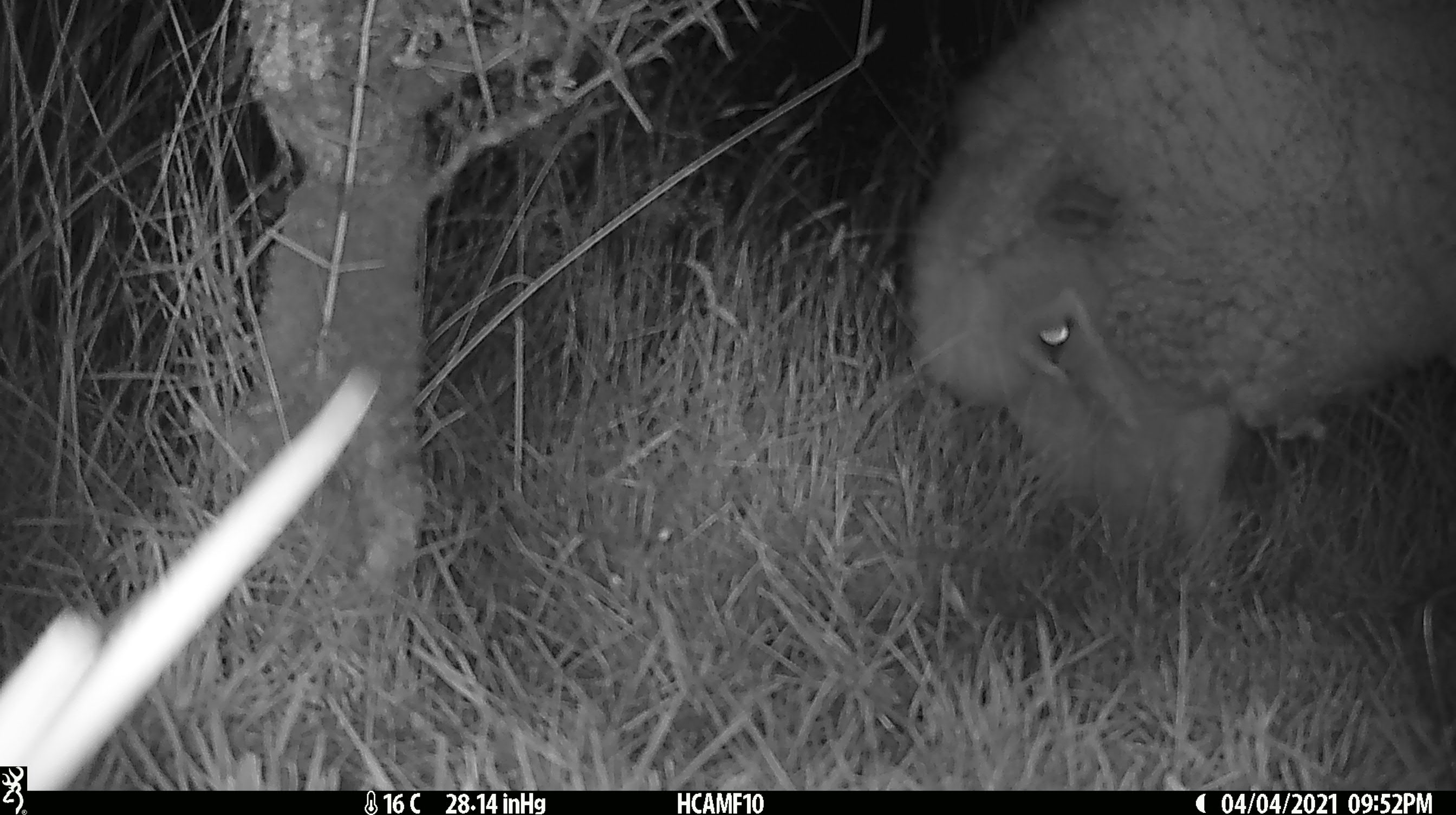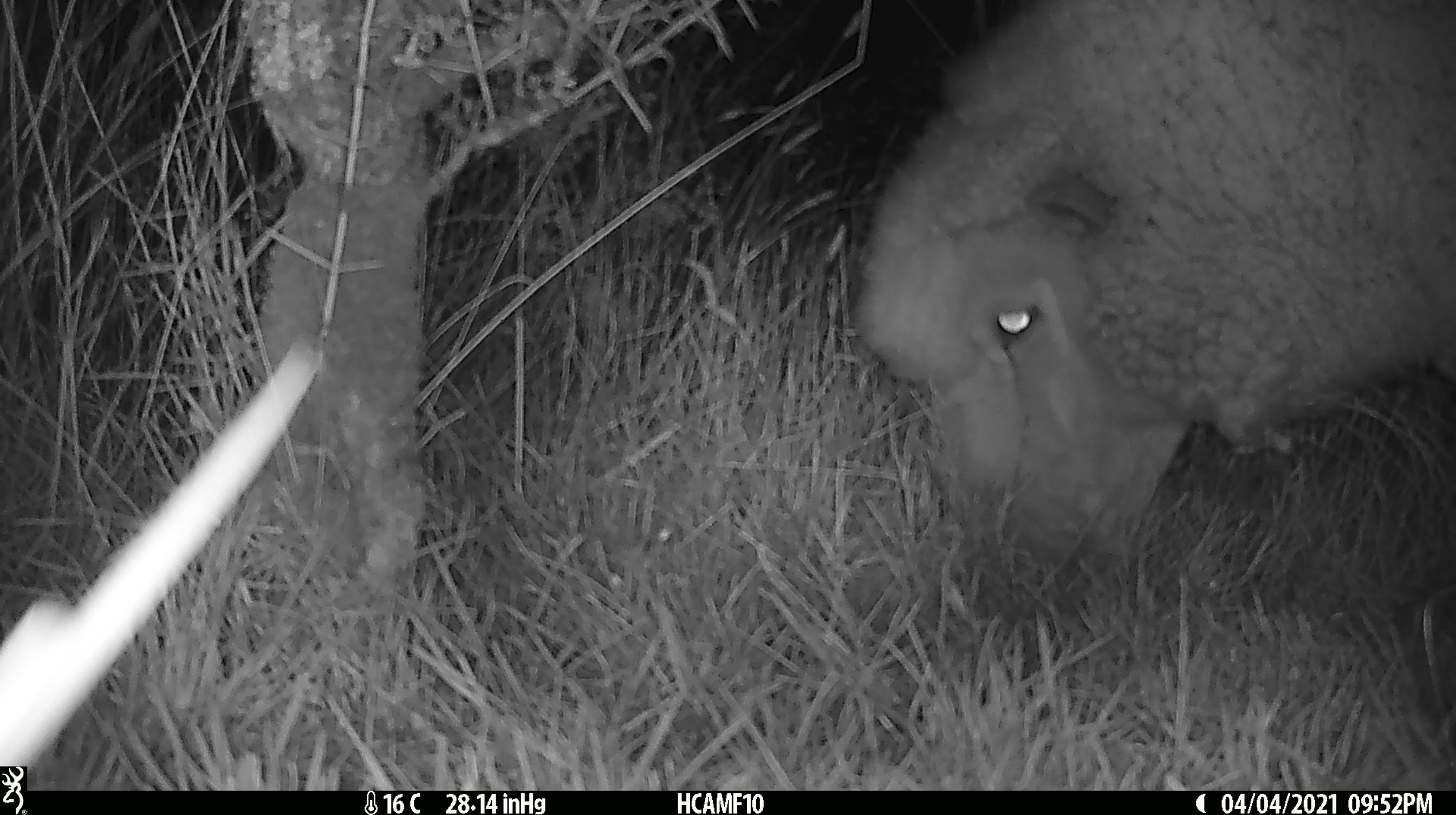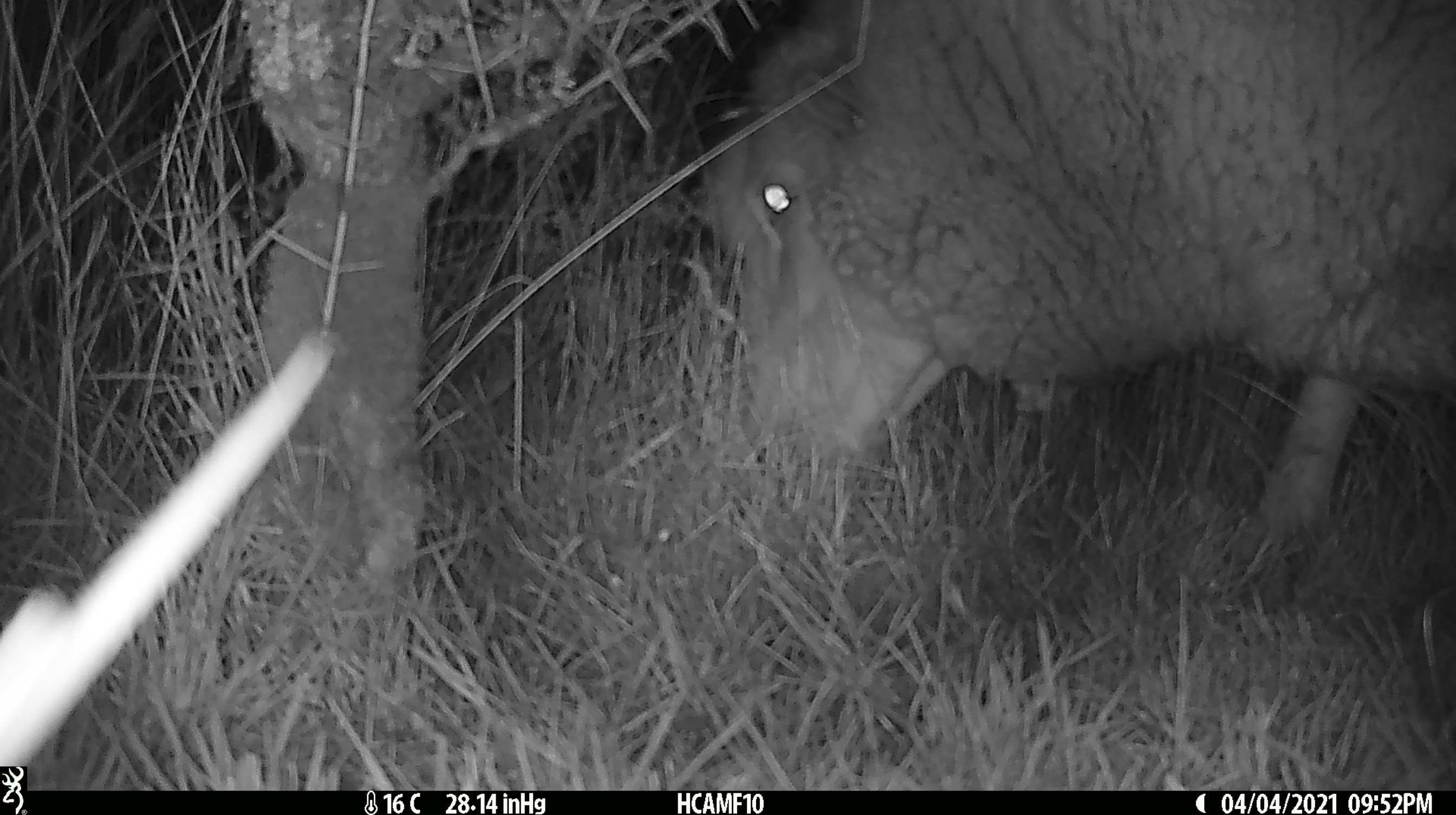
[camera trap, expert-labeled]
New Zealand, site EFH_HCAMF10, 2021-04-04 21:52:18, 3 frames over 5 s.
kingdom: Animalia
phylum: Chordata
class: Mammalia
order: Artiodactyla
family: Bovidae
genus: Ovis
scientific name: Ovis aries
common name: domestic sheep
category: sheep